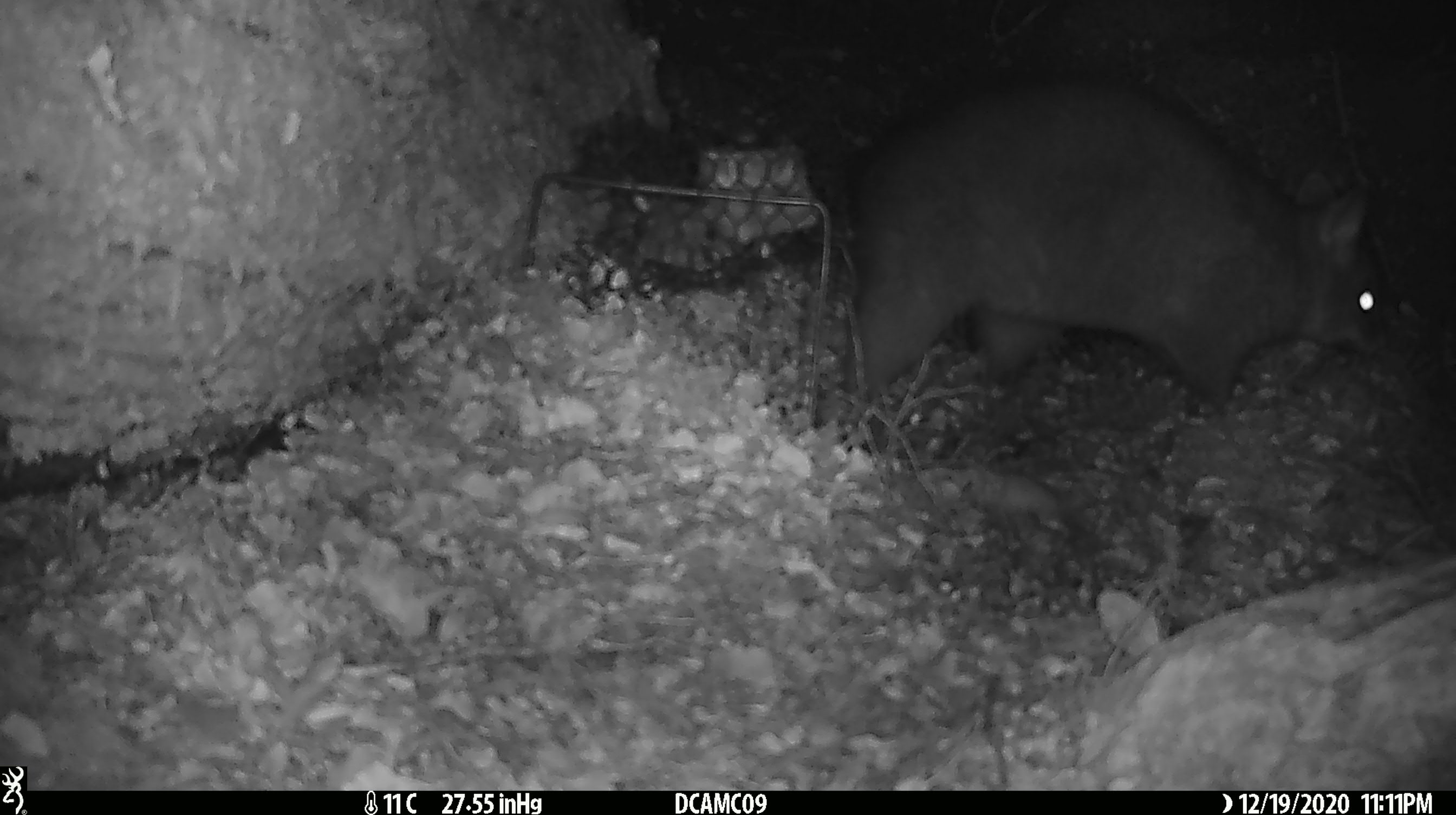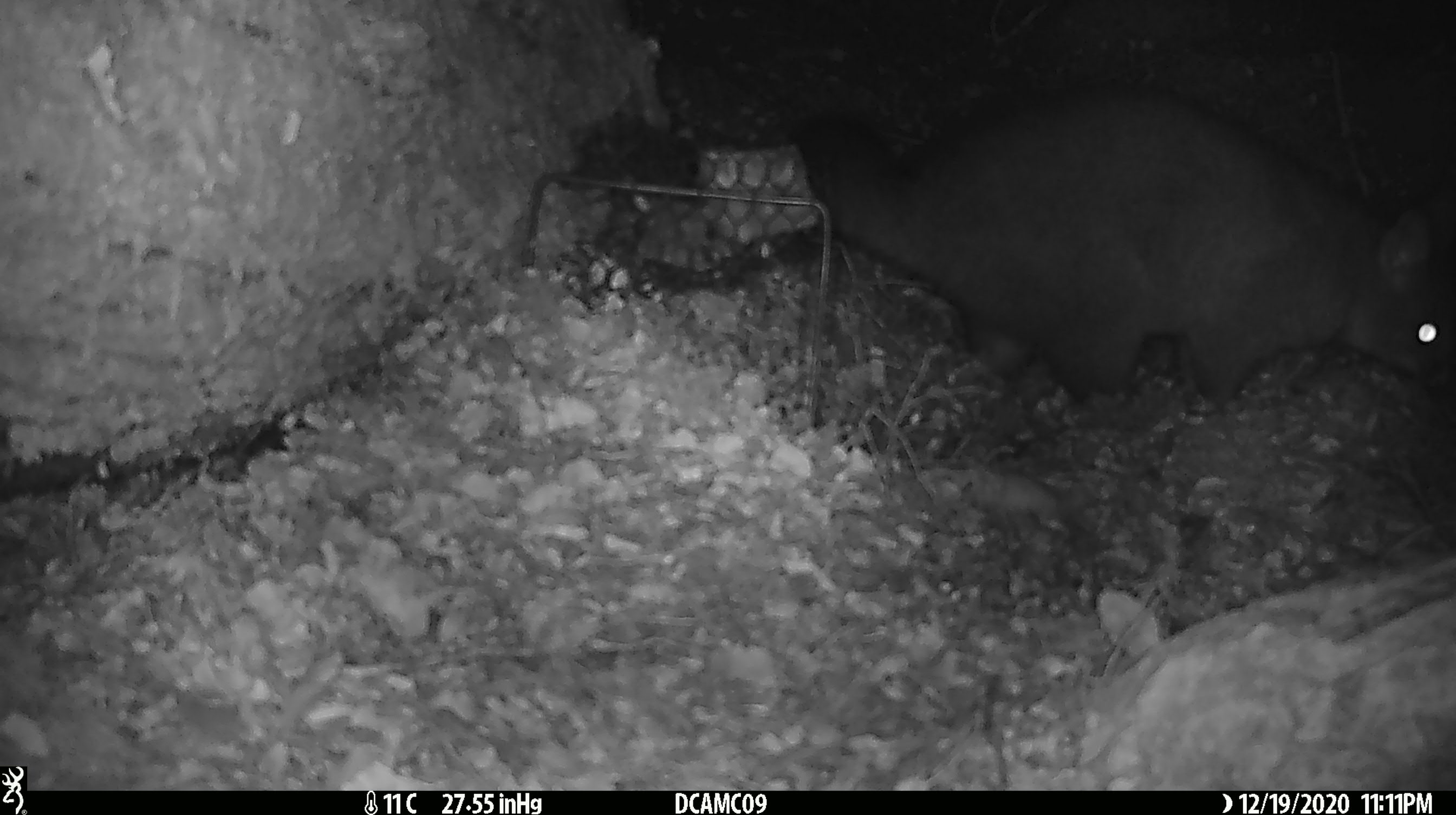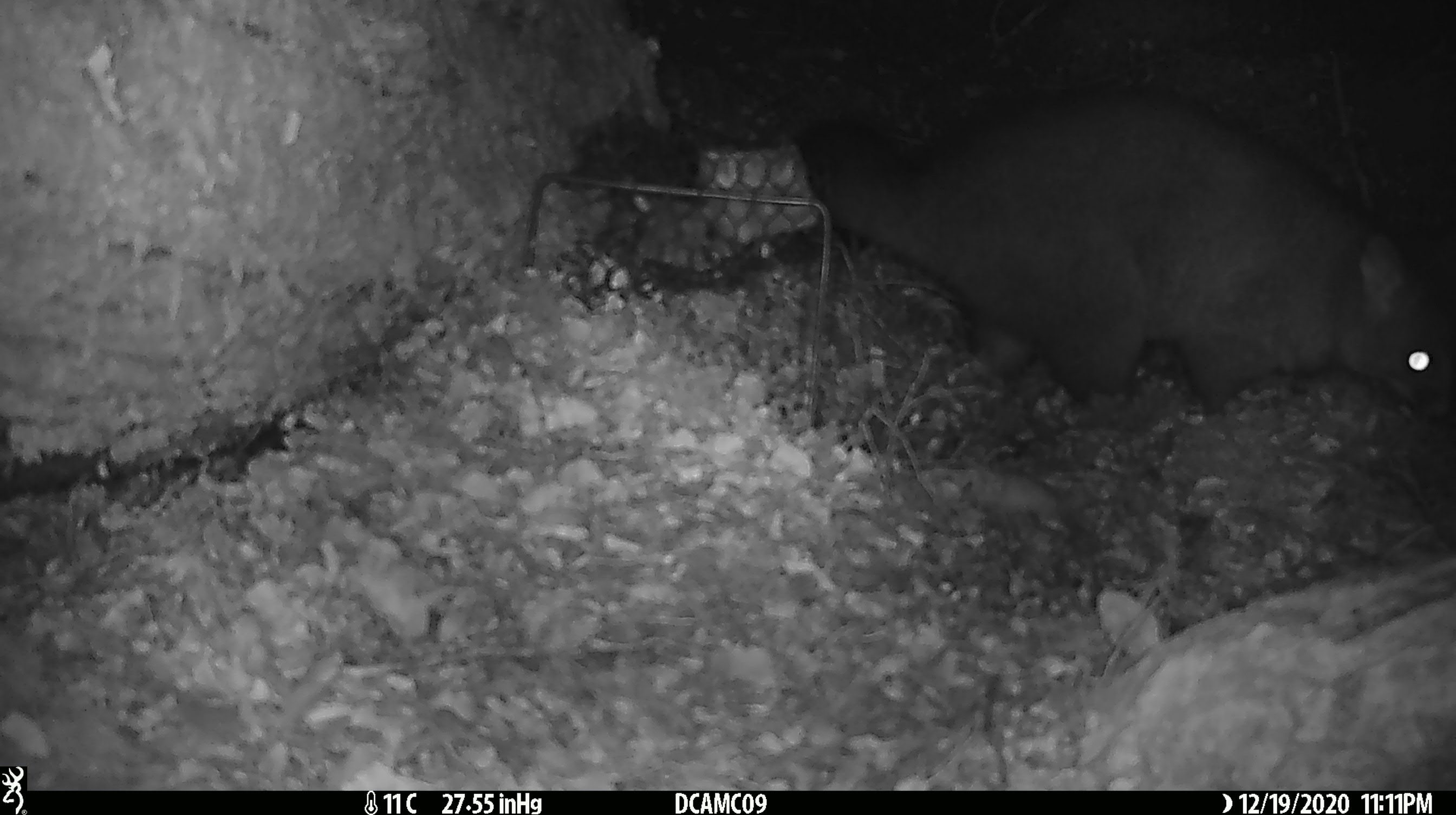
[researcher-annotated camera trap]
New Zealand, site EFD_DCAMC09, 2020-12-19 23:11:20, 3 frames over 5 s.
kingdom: Animalia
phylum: Chordata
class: Mammalia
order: Diprotodontia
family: Phalangeridae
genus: Trichosurus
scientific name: Trichosurus vulpecula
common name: common brushtail possum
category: possum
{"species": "possum (common brushtail possum) (Trichosurus vulpecula)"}